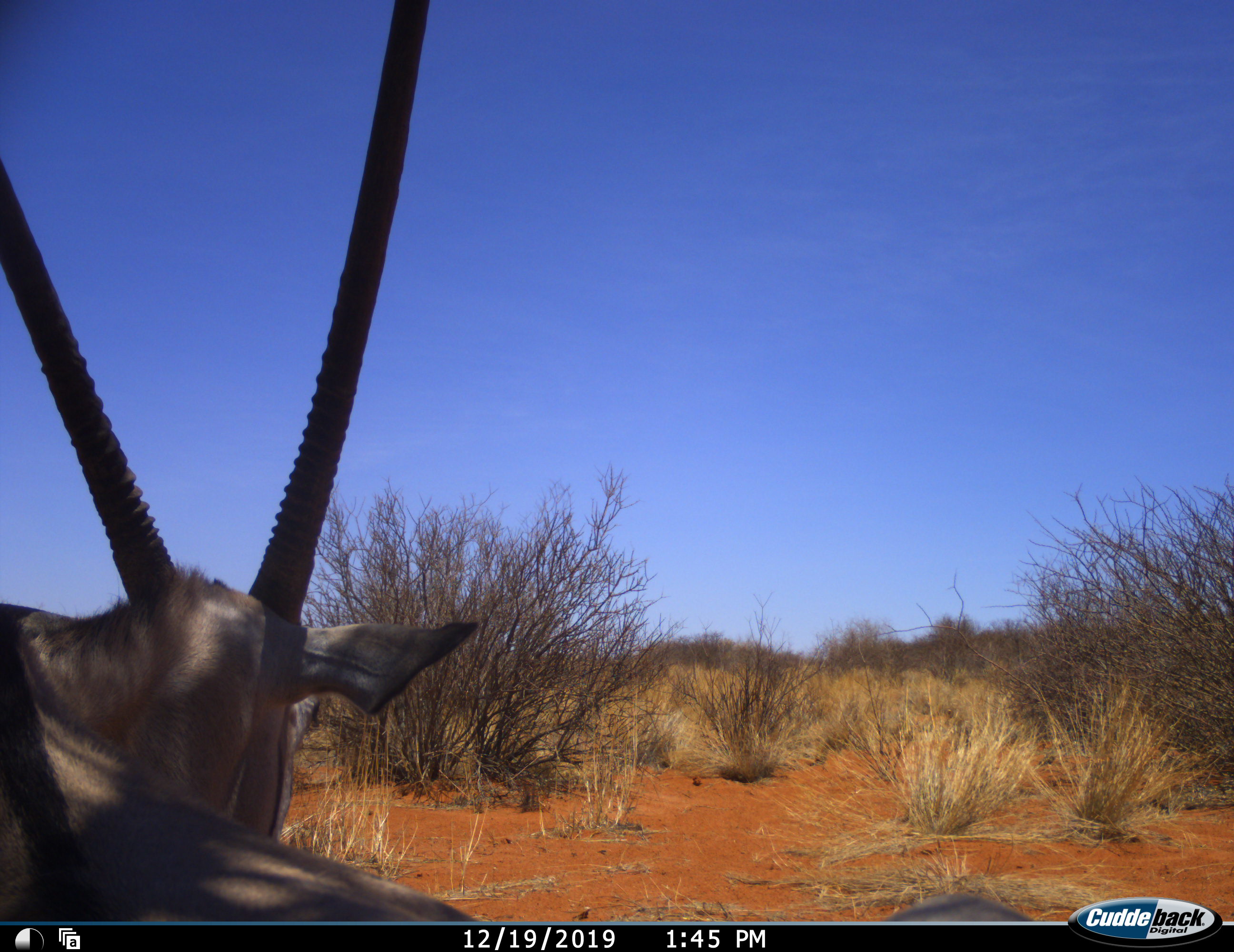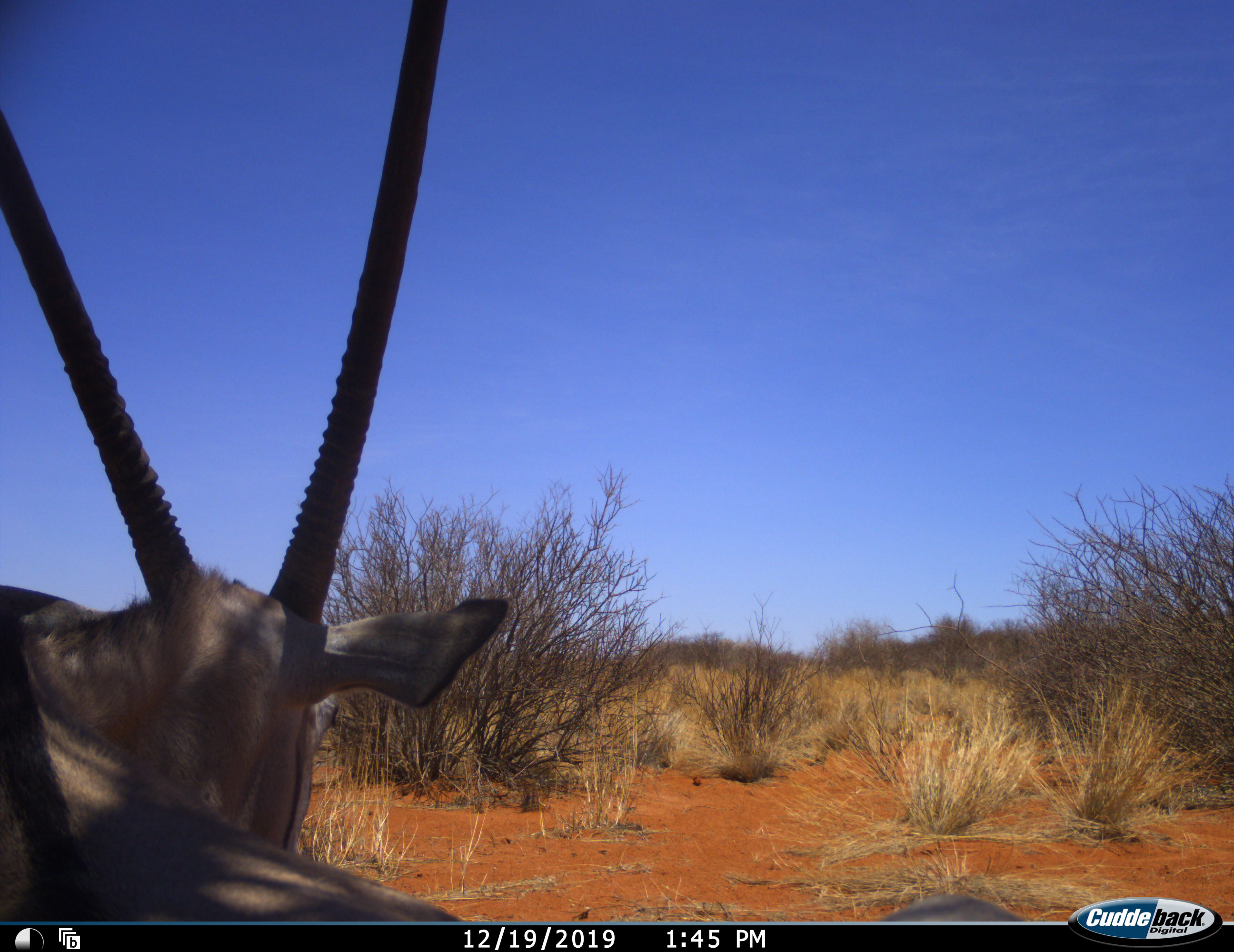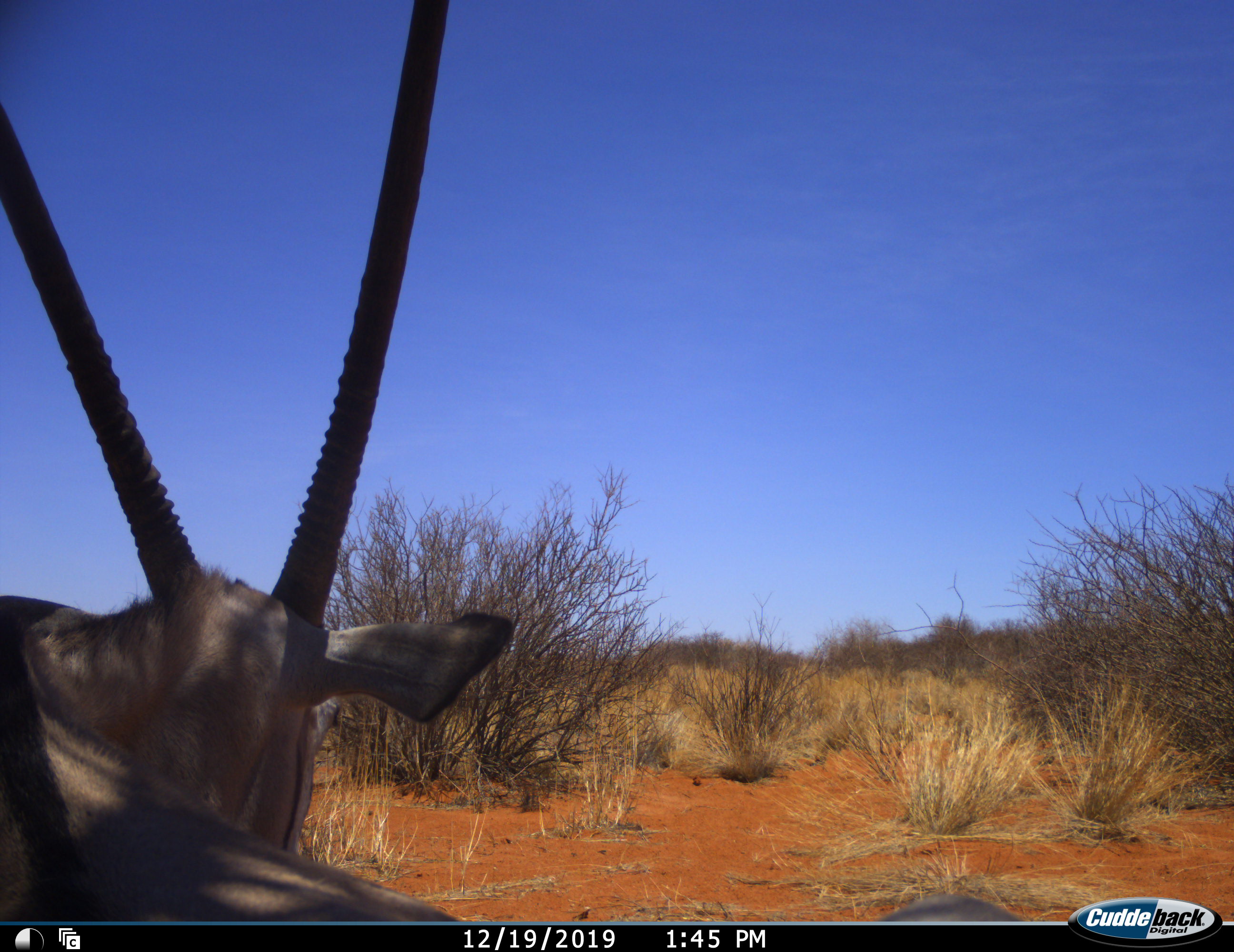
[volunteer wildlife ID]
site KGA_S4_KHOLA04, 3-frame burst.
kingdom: Animalia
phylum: Chordata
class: Mammalia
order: Artiodactyla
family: Bovidae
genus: Oryx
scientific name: Oryx gazella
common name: gemsbok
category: oryx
Oryx (gemsbok) (Oryx gazella), count 1. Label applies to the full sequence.